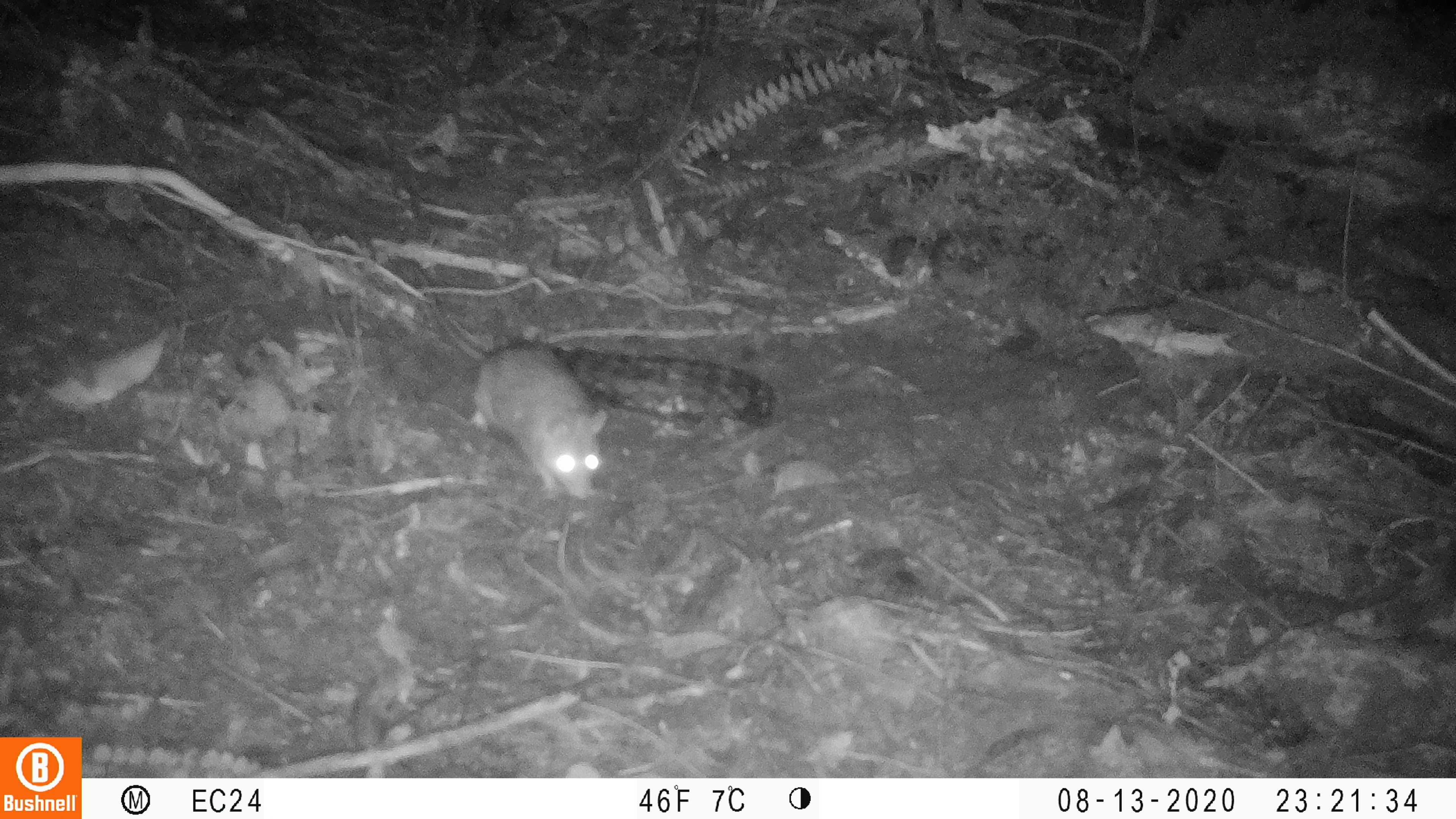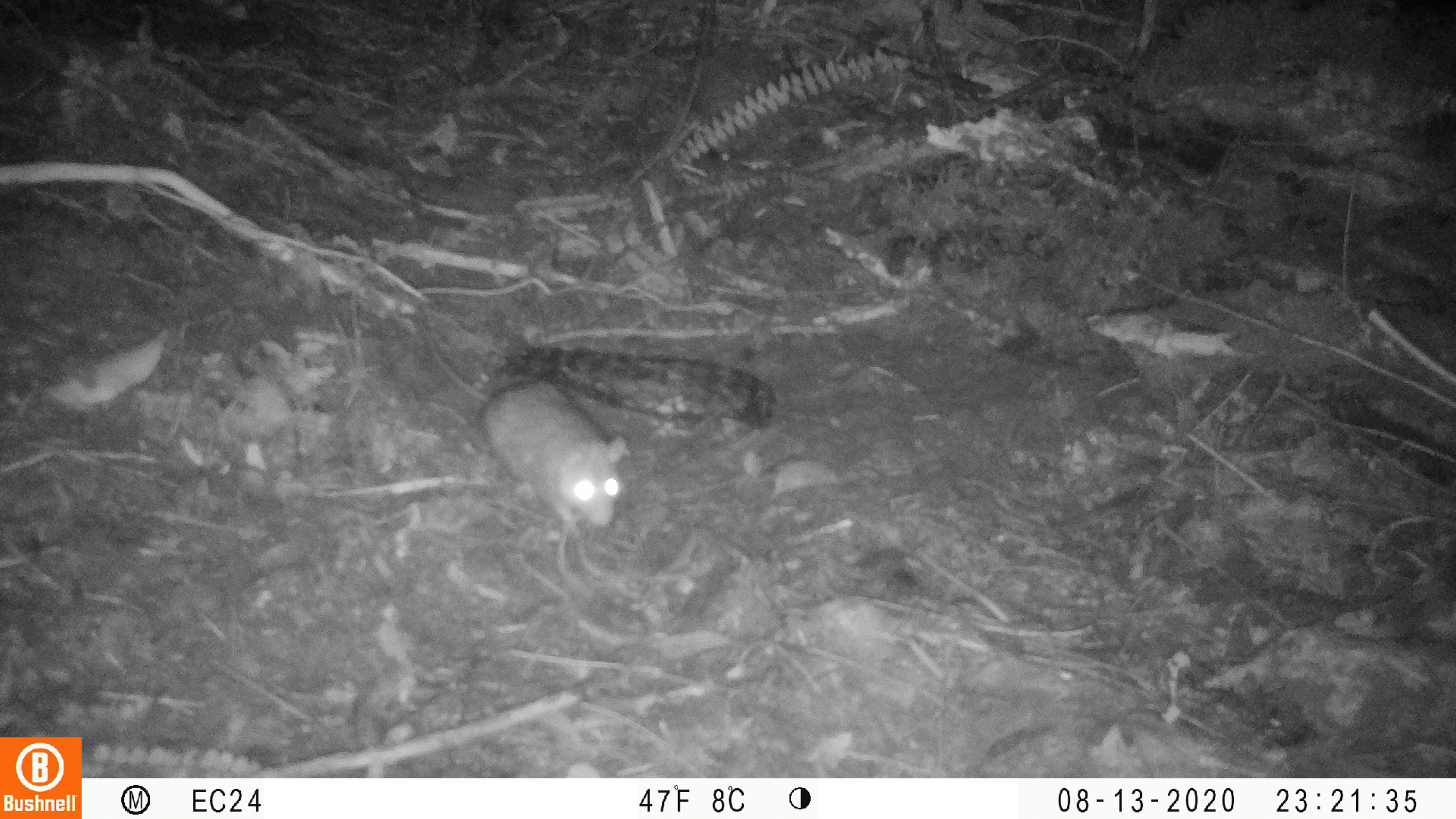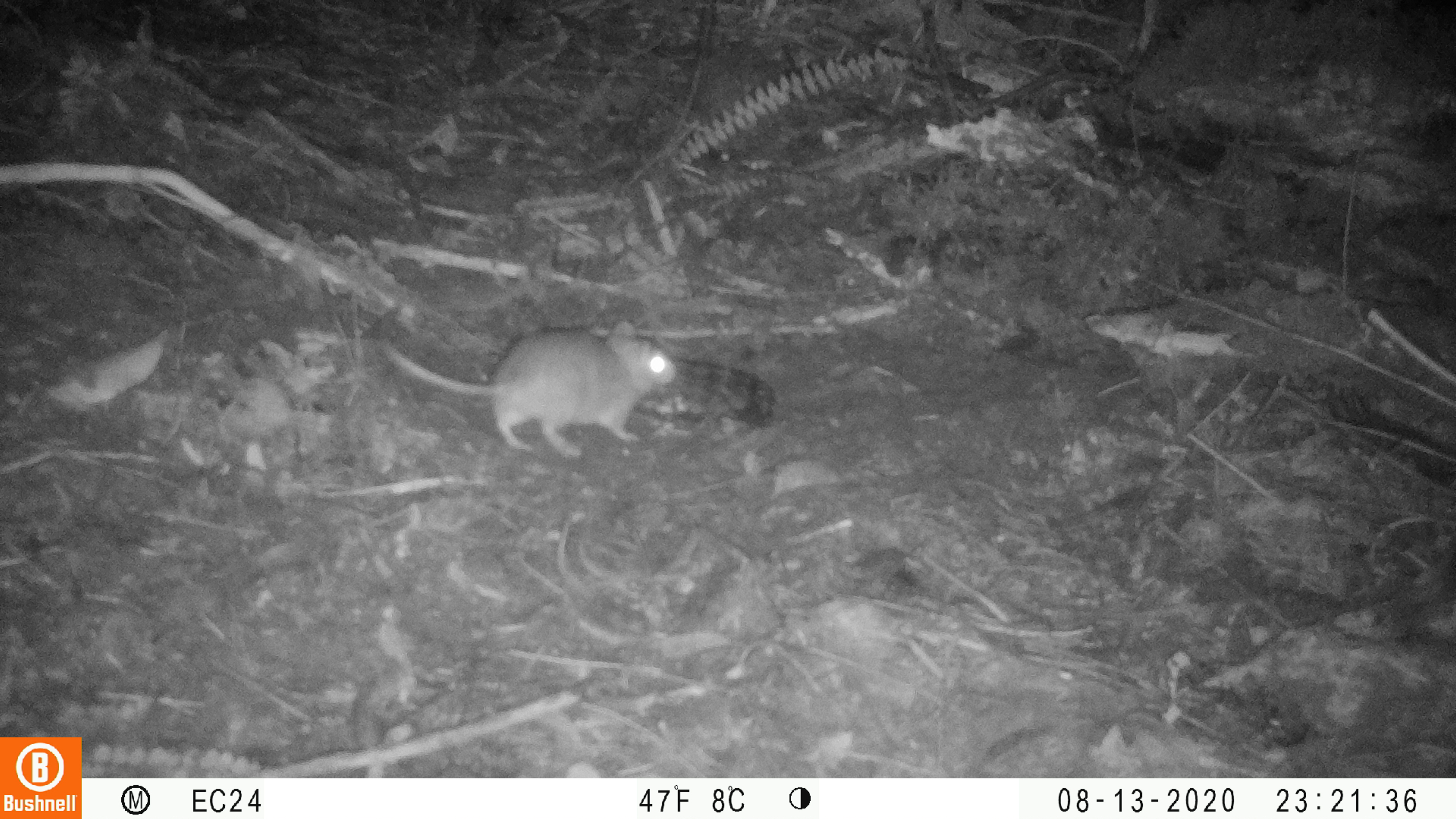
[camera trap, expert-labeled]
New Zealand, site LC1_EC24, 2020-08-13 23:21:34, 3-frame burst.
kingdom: Animalia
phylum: Chordata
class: Mammalia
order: Rodentia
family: Muridae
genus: Rattus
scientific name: Rattus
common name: rat